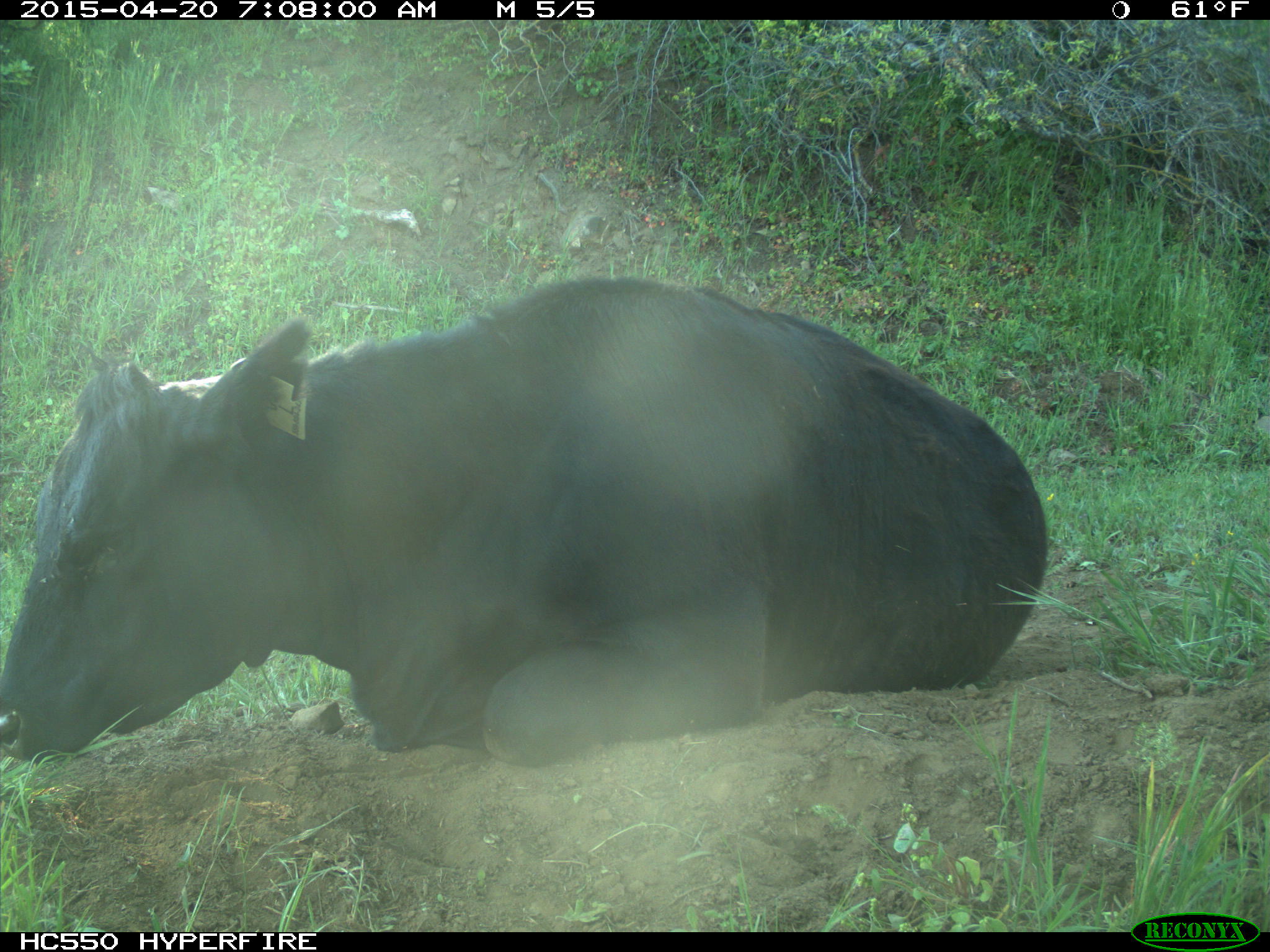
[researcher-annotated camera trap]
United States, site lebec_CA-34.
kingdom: Animalia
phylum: Chordata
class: Mammalia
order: Artiodactyla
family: Bovidae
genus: Bos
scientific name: Bos taurus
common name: domestic cow